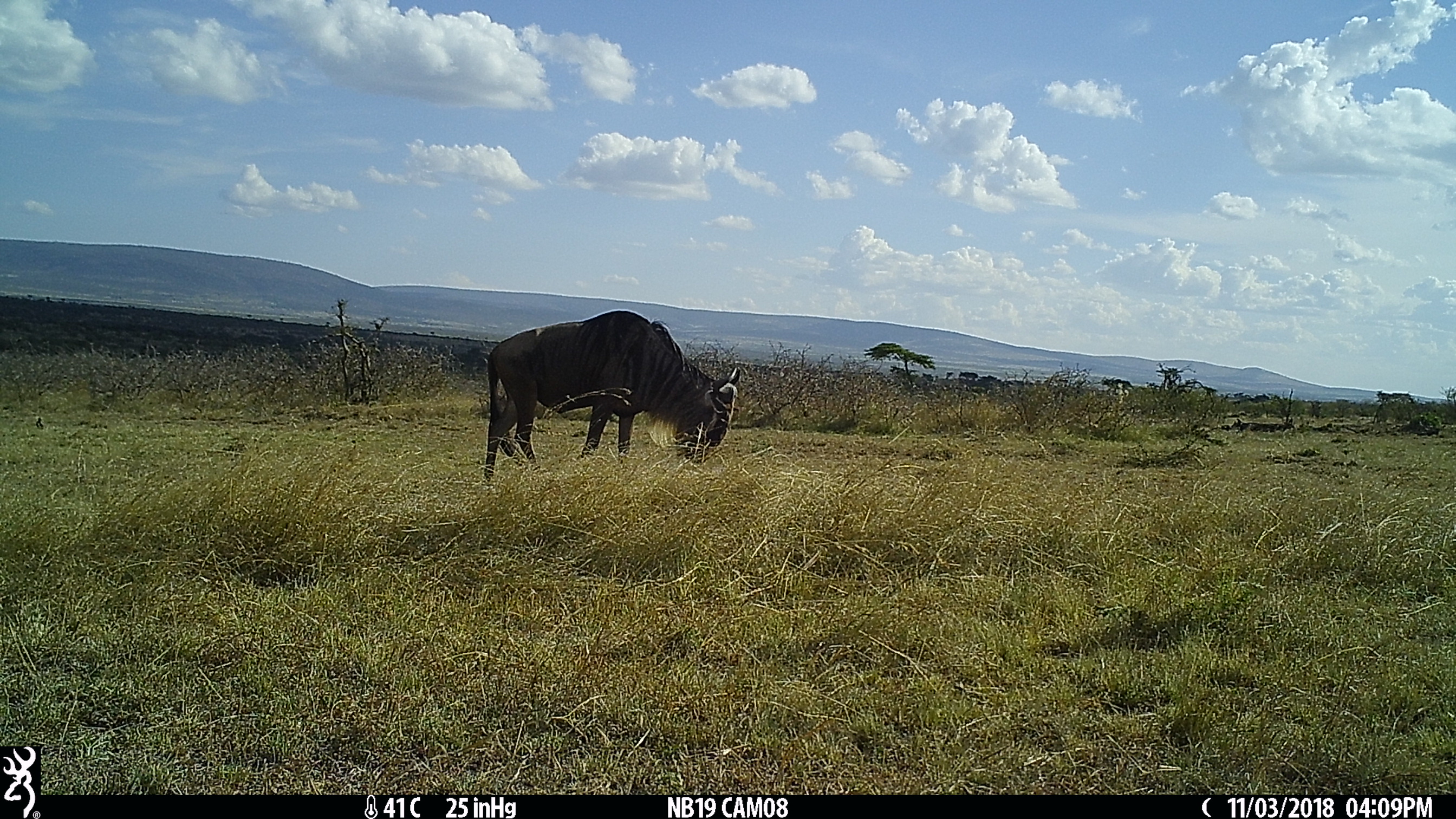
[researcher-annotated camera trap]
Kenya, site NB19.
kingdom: Animalia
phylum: Chordata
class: Mammalia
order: Artiodactyla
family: Bovidae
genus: Connochaetes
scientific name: Connochaetes taurinus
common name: blue wildebeest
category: wildebeest